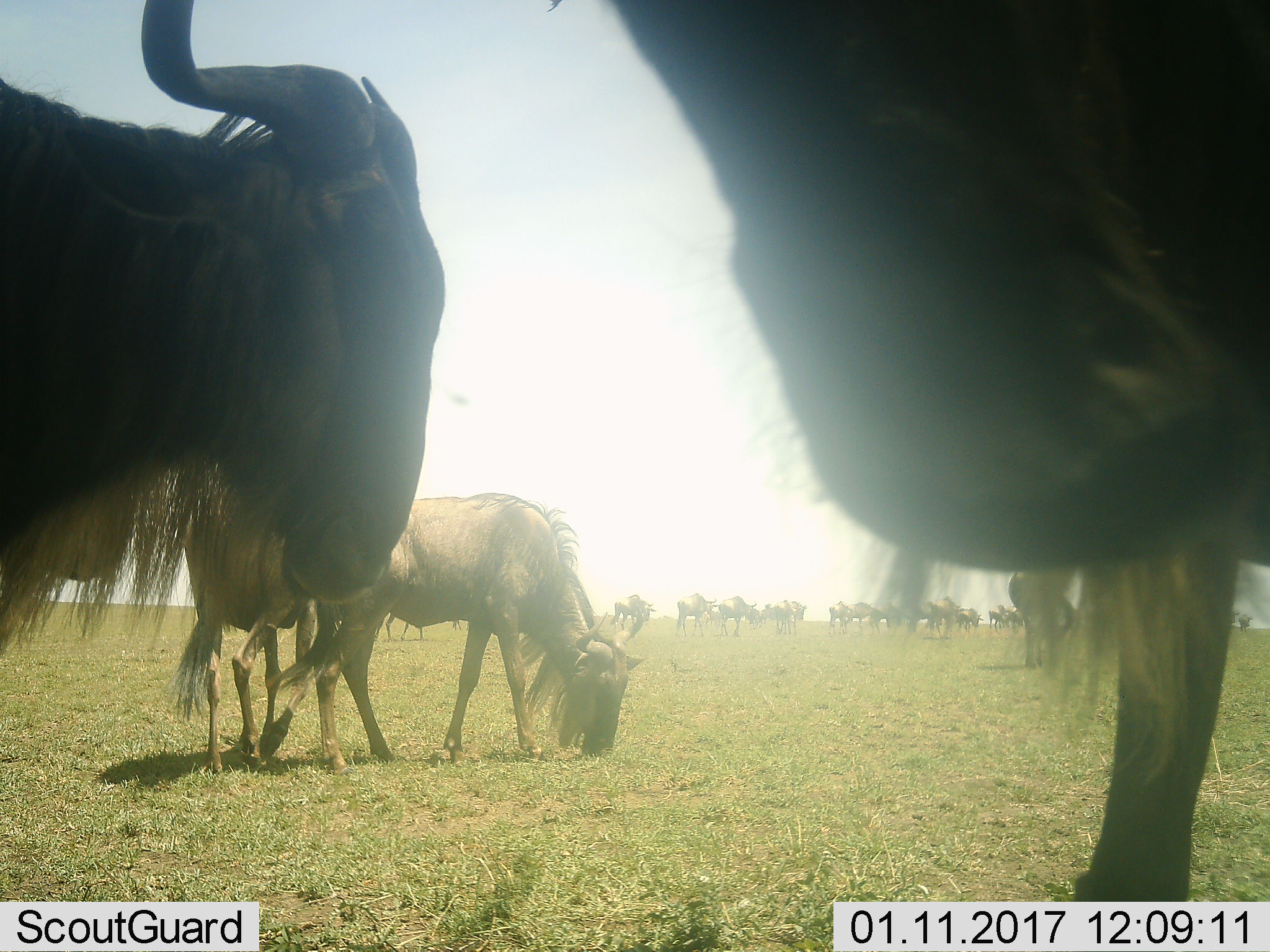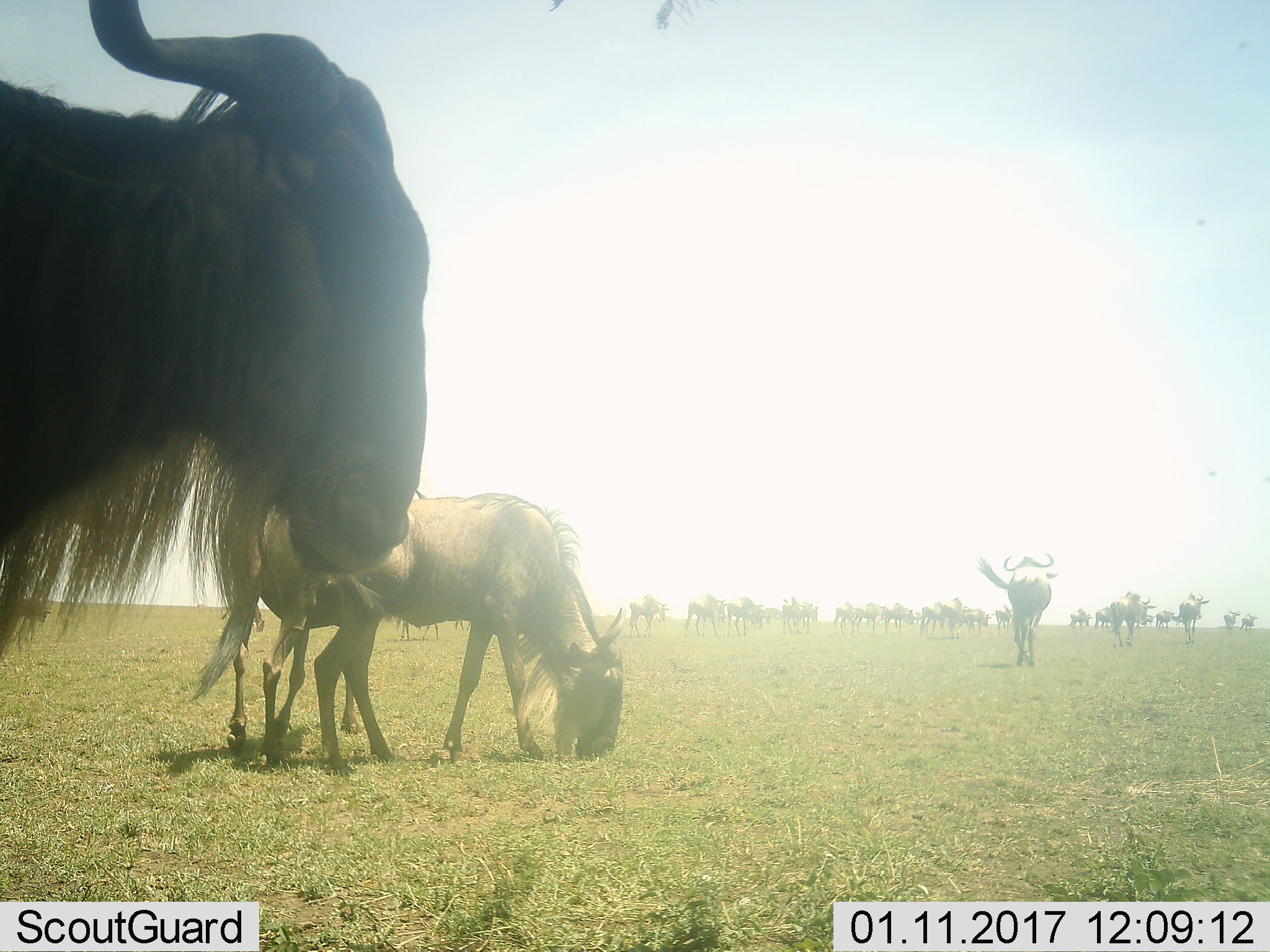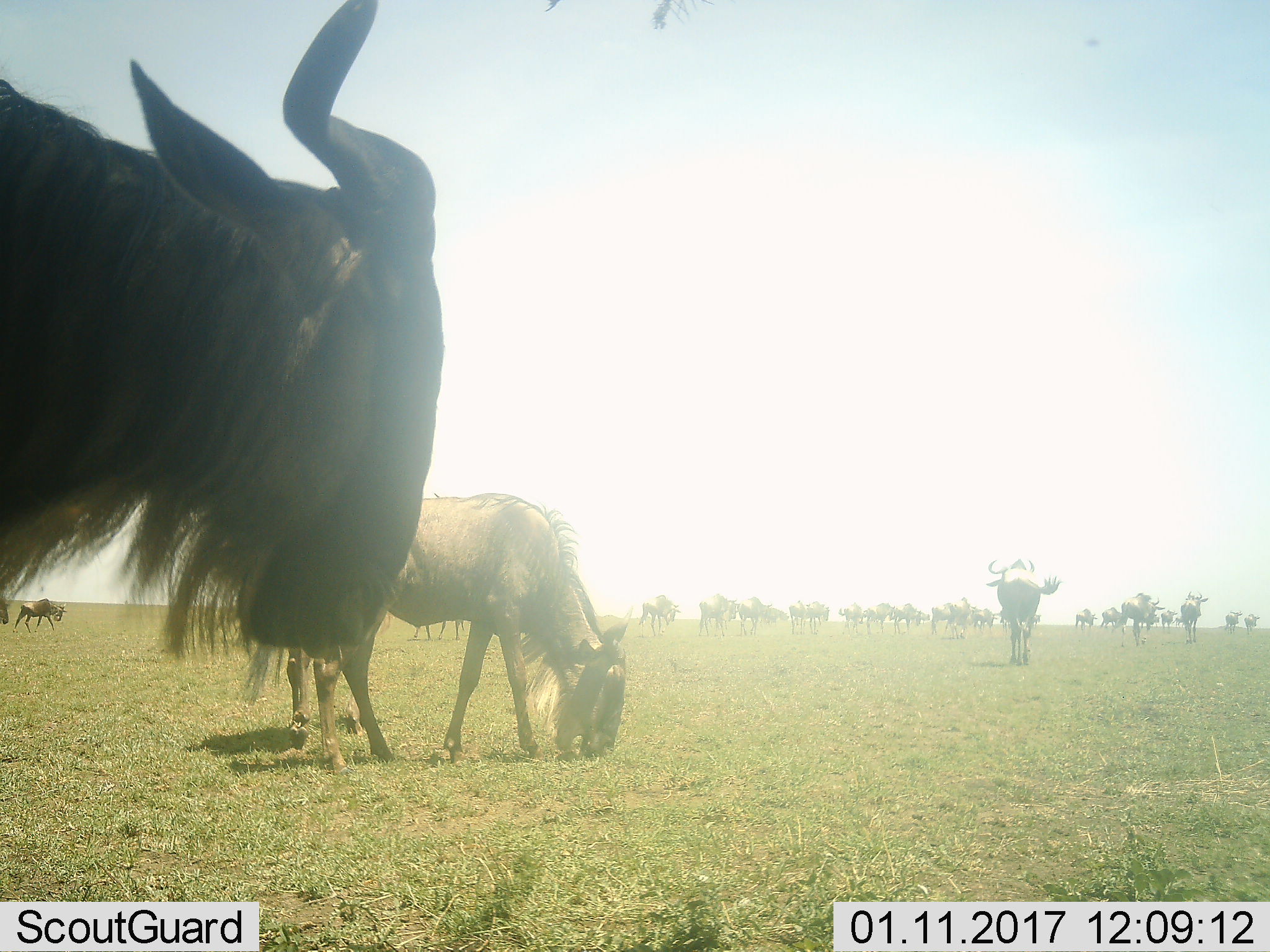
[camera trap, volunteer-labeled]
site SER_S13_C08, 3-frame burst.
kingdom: Animalia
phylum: Chordata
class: Mammalia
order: Artiodactyla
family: Bovidae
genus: Connochaetes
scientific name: Connochaetes taurinus taurinus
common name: blue wildebeest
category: wildebeestblue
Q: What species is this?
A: Wildebeestblue (blue wildebeest) (Connochaetes taurinus taurinus).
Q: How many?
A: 11-50.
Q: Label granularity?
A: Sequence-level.